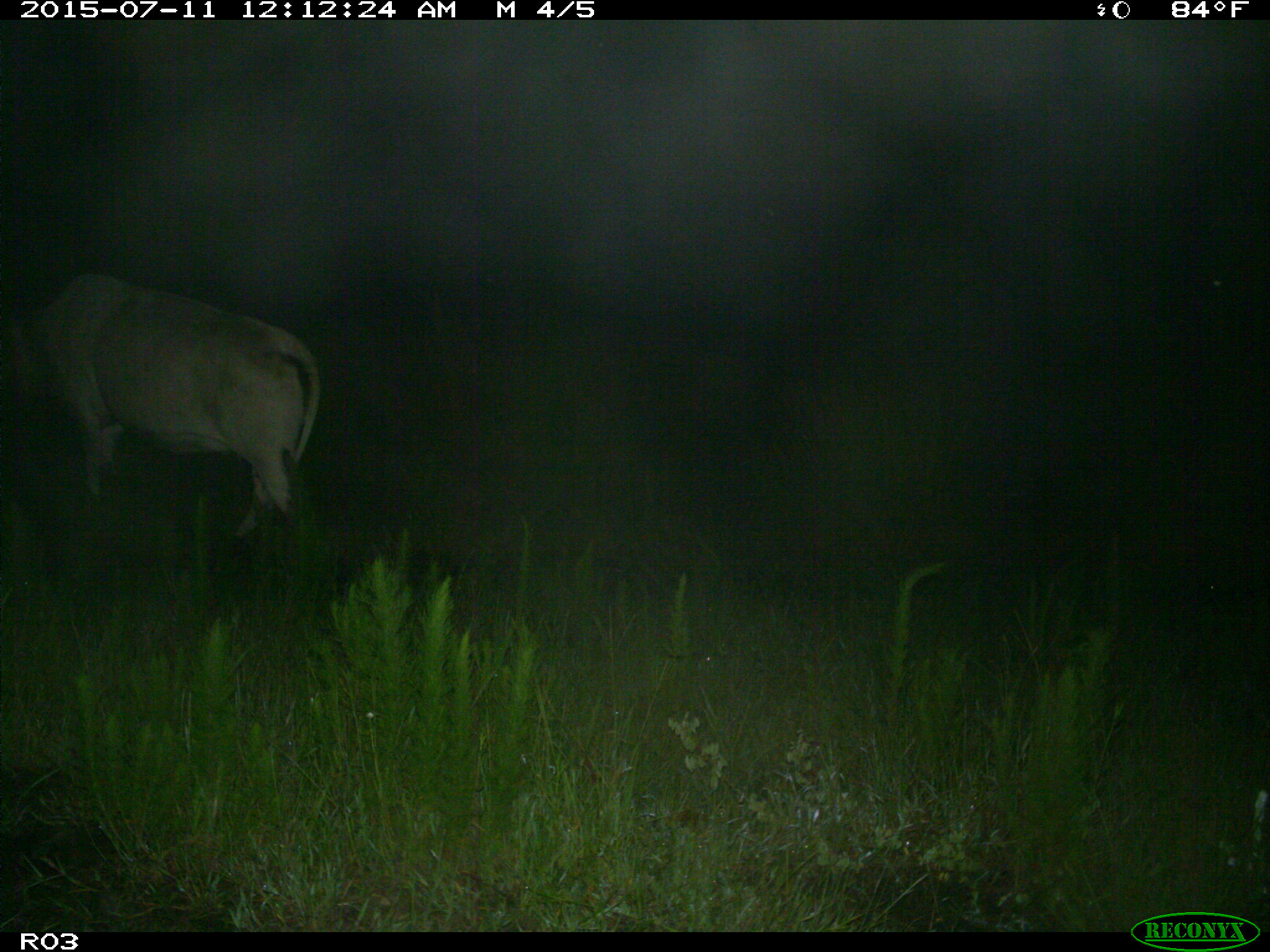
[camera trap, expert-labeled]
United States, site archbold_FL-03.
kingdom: Animalia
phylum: Chordata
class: Mammalia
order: Artiodactyla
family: Bovidae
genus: Bos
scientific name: Bos taurus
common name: domestic cow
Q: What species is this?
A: Bos taurus (domestic cow).